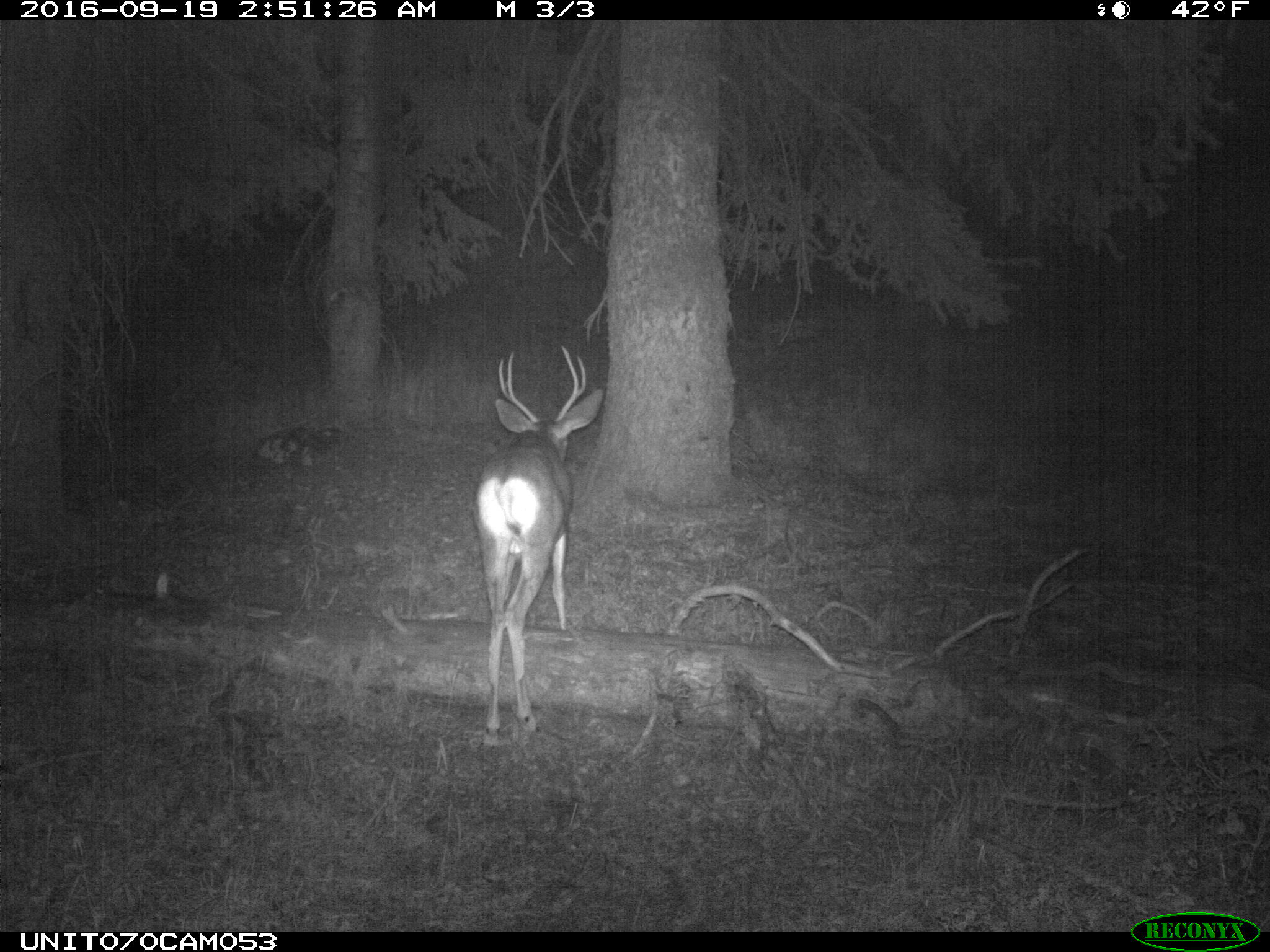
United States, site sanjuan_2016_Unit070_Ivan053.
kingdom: Animalia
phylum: Chordata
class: Mammalia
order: Artiodactyla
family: Cervidae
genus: Odocoileus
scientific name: Odocoileus hemionus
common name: mule deer